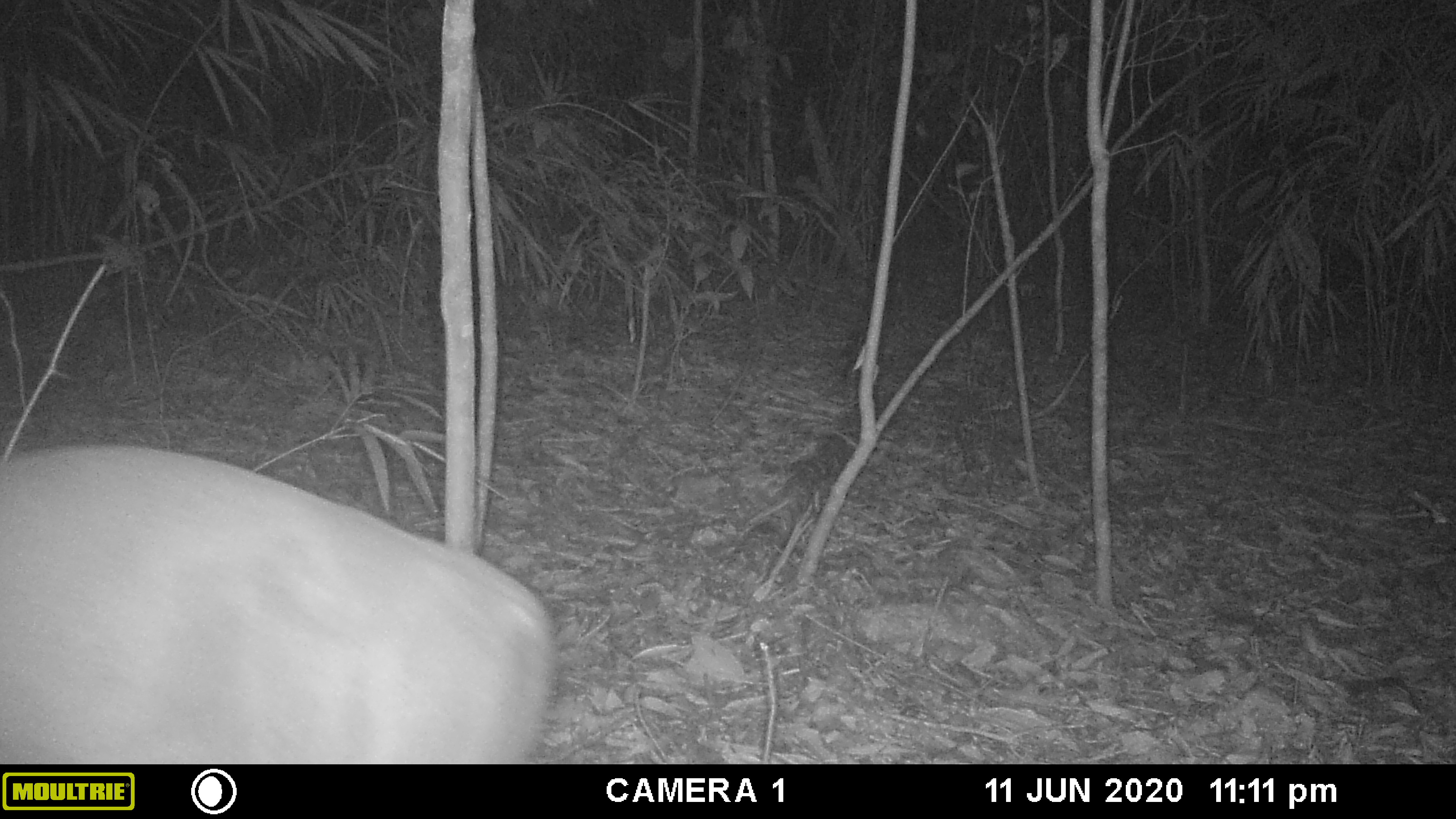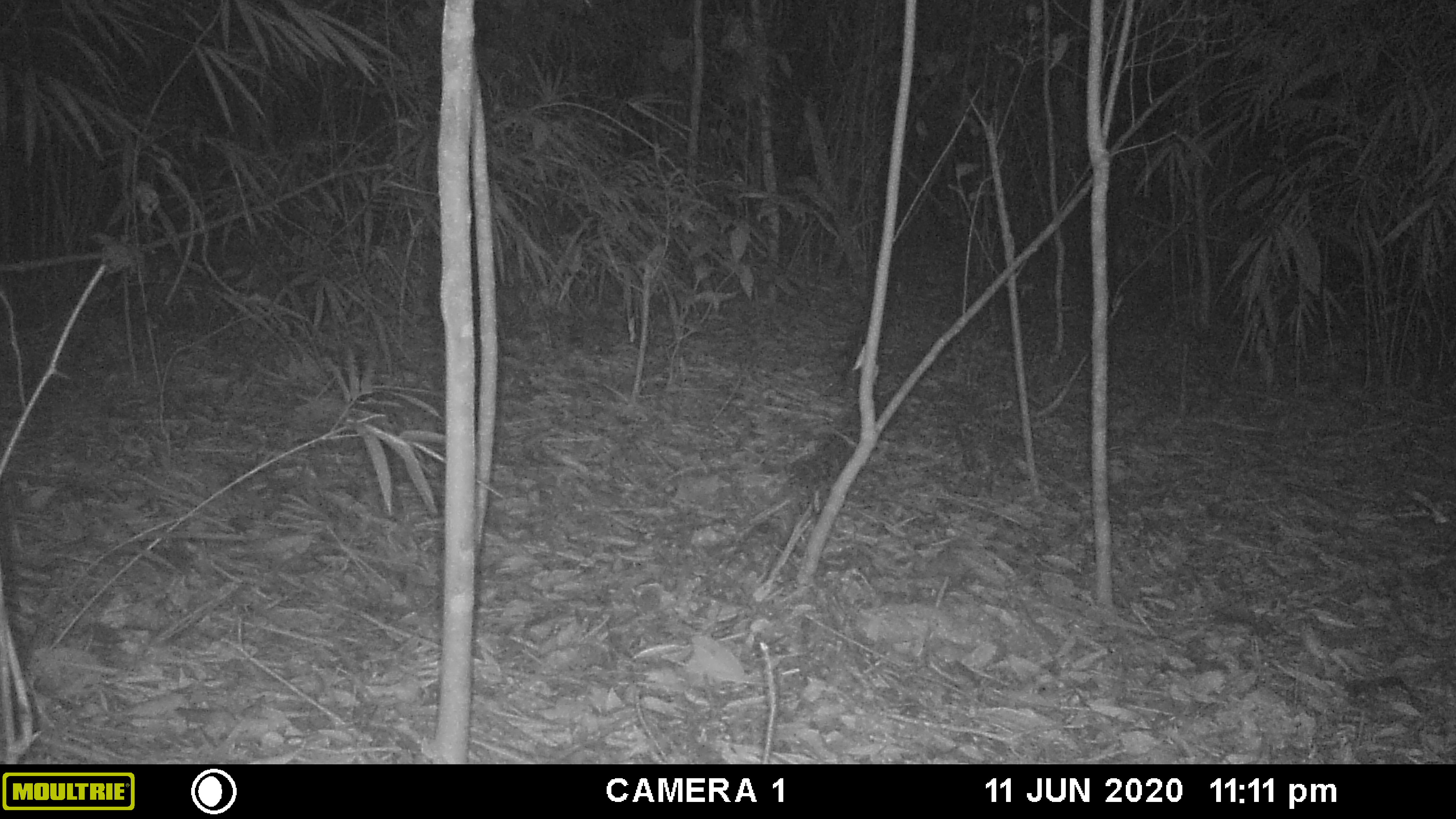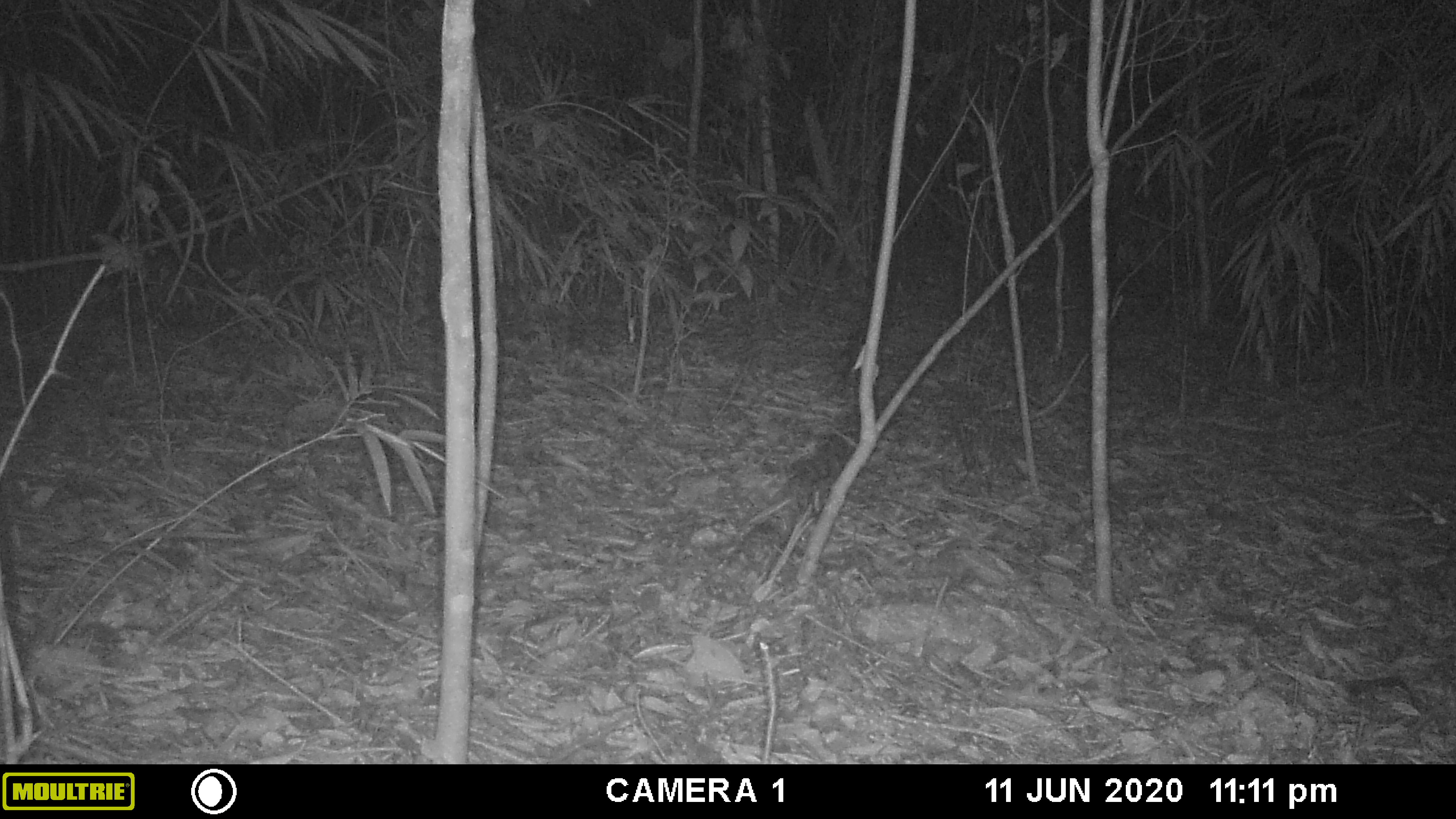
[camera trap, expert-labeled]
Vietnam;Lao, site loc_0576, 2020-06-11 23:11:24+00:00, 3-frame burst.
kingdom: Animalia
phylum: Chordata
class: Mammalia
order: Artiodactyla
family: Cervidae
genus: Muntiacus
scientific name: Muntiacus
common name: muntjacs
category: unidentified muntjac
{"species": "unidentified muntjac (muntjacs) (Muntiacus)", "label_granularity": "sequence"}